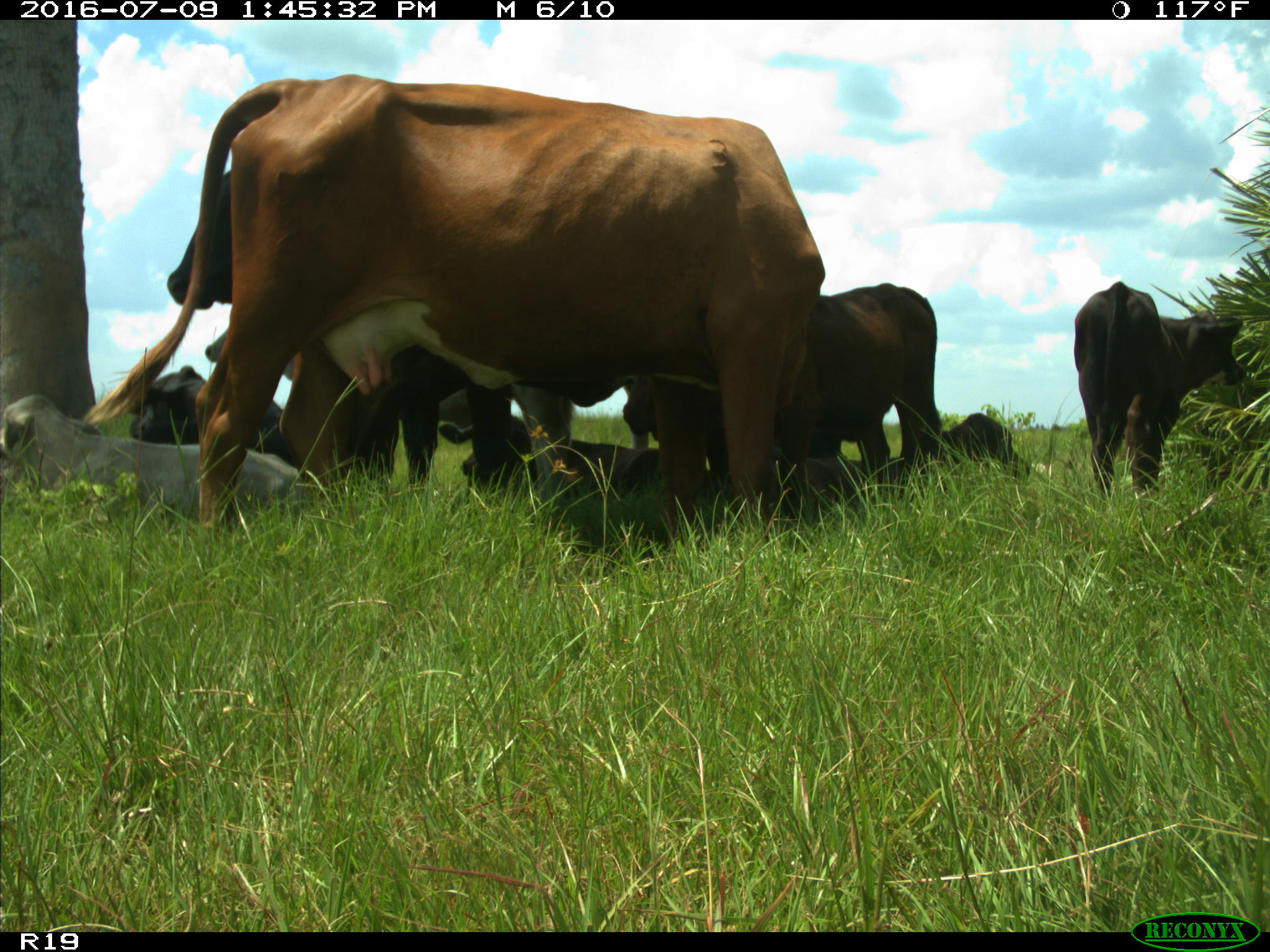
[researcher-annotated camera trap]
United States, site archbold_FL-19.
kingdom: Animalia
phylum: Chordata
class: Mammalia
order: Artiodactyla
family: Bovidae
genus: Bos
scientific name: Bos taurus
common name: domestic cow